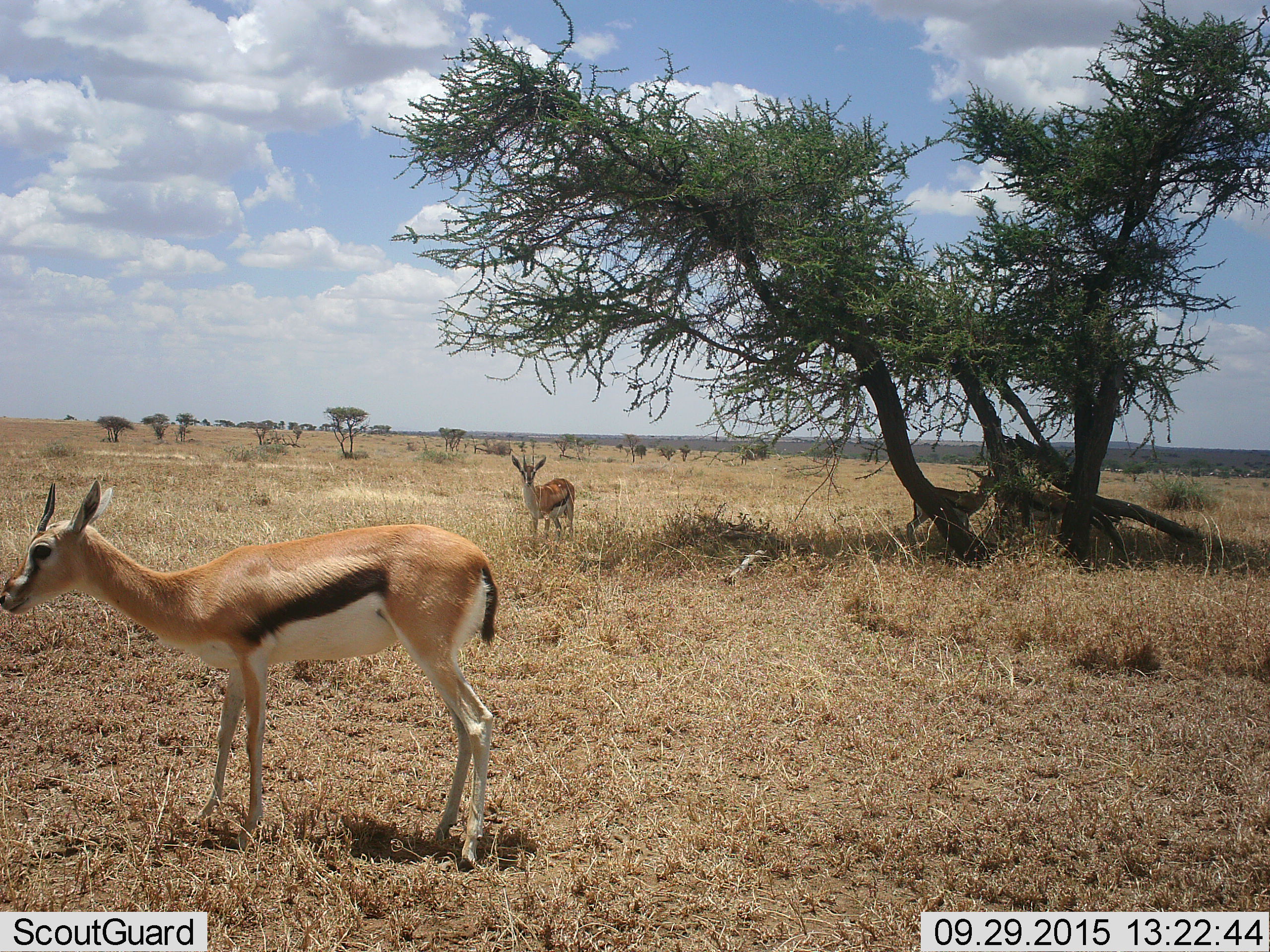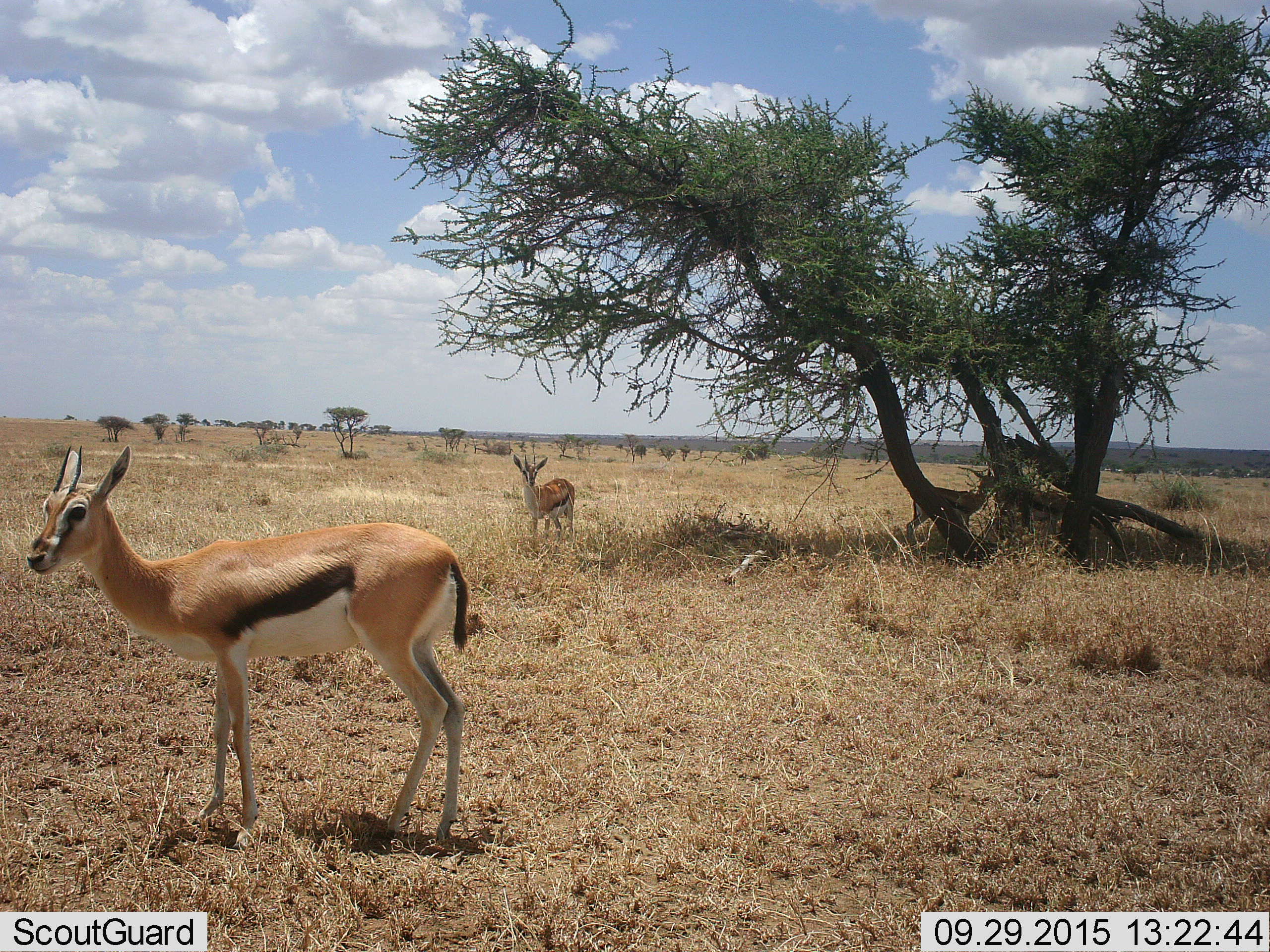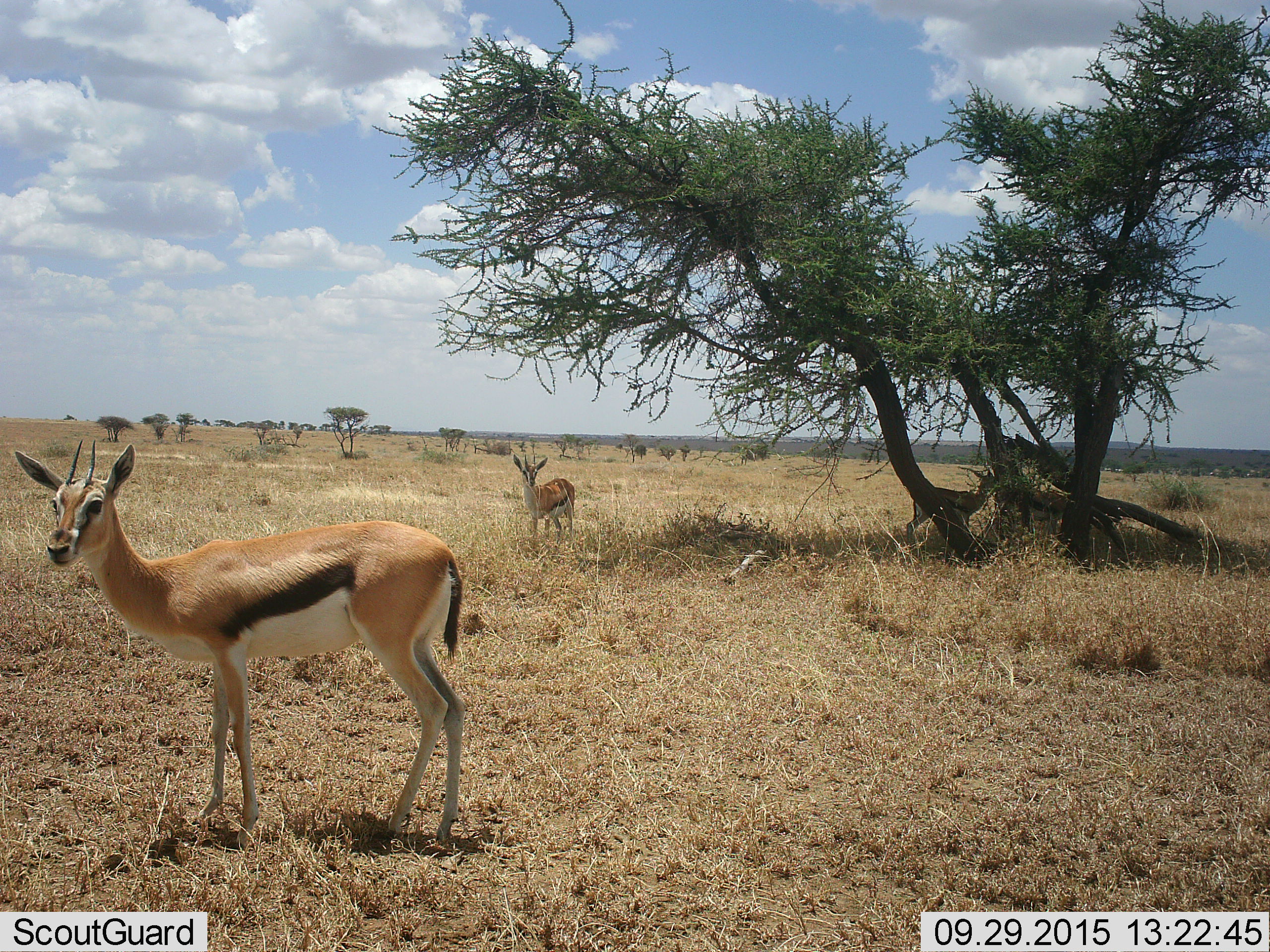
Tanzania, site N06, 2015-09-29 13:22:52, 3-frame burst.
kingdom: Animalia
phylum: Chordata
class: Mammalia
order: Artiodactyla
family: Bovidae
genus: Eudorcas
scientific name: Eudorcas thomsonii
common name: thomson's gazelle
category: gazellethomsons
Gazellethomsons (thomson's gazelle) (Eudorcas thomsonii), count 3. Behavior (volunteer vote fractions): standing 100%, resting 0%, moving 0%, interacting 0%. Young present (vote fraction): 14%. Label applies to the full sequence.